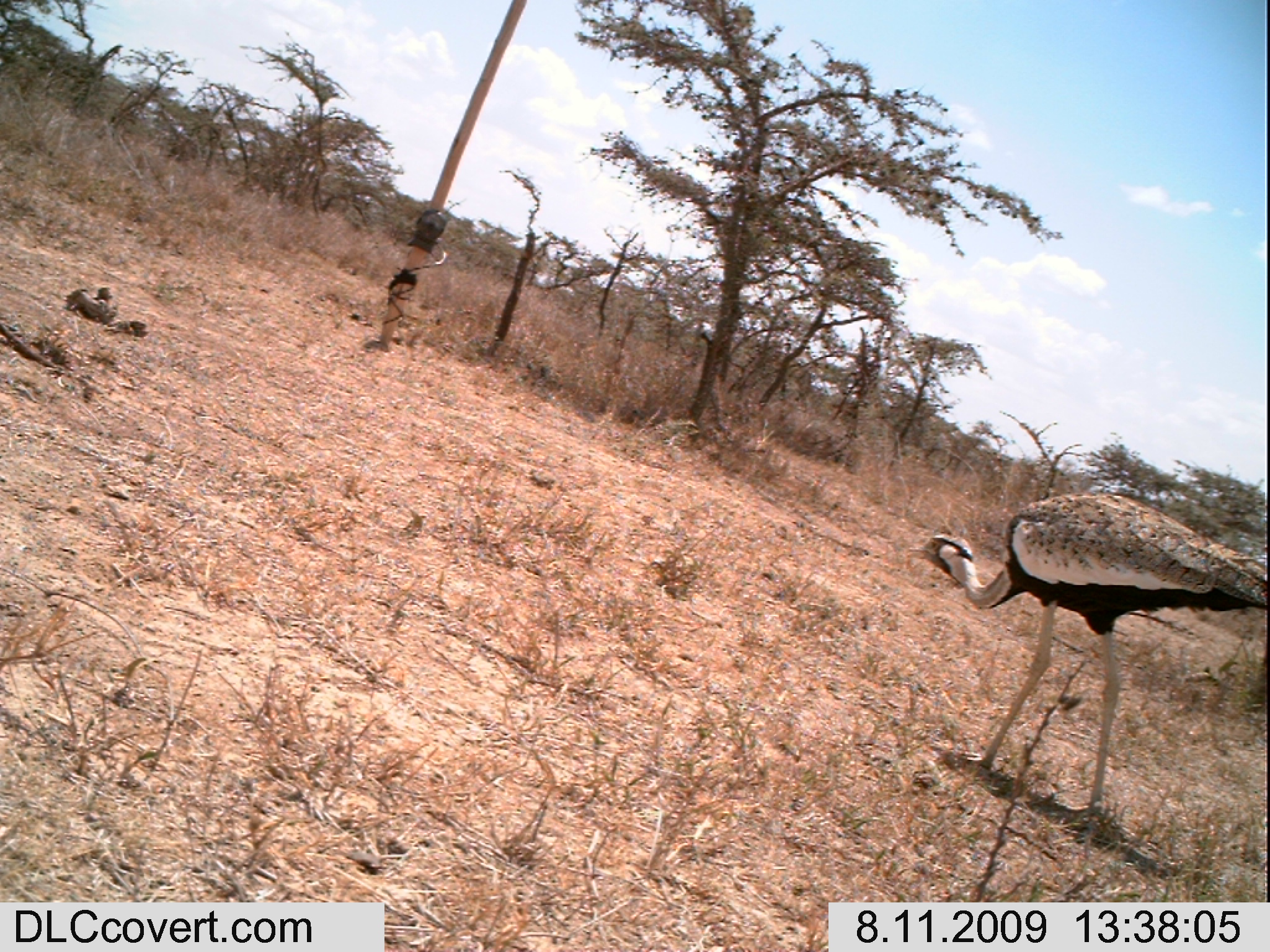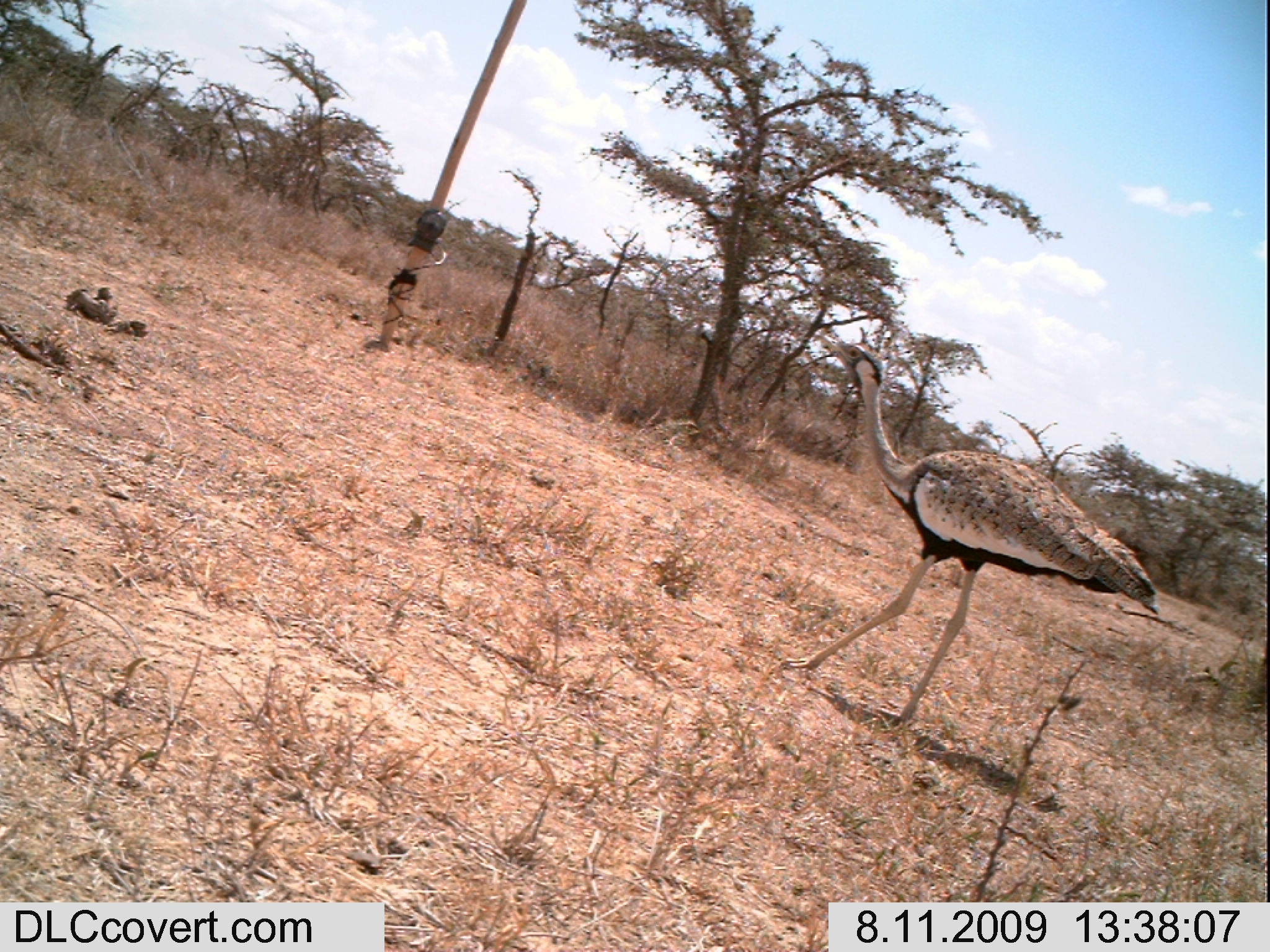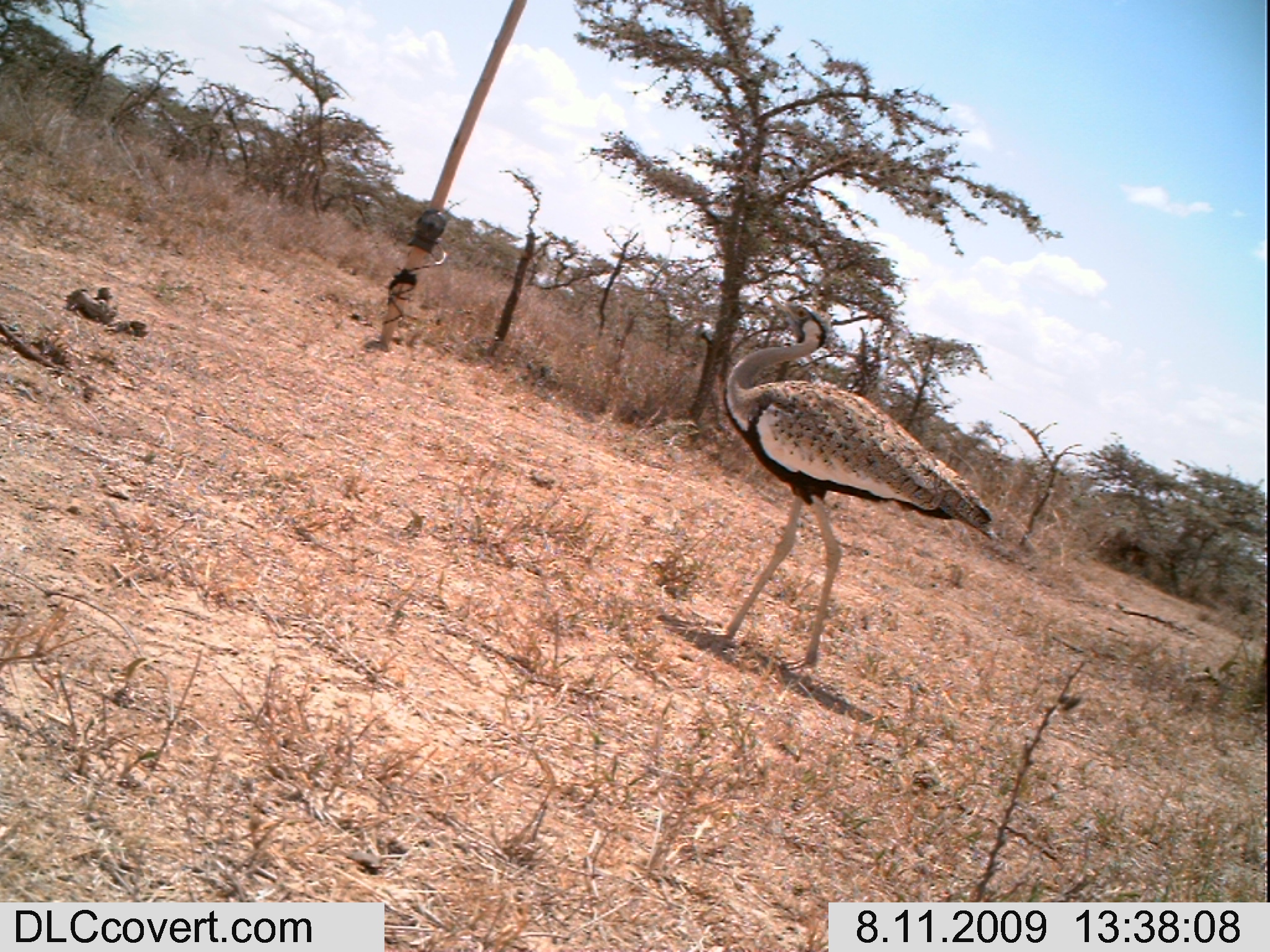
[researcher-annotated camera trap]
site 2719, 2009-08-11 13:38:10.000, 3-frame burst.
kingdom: Animalia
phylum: Chordata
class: Aves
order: Otidiformes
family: Otididae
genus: Lissotis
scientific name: Lissotis melanogaster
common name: black-bellied bustard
Lissotis melanogaster (black-bellied bustard), count 1.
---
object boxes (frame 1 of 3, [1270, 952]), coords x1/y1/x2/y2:
lissotis melanogaster: 901/491/1270/822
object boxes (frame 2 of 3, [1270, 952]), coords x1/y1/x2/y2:
lissotis melanogaster: 782/329/1158/730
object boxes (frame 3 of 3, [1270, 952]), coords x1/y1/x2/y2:
lissotis melanogaster: 719/291/998/671